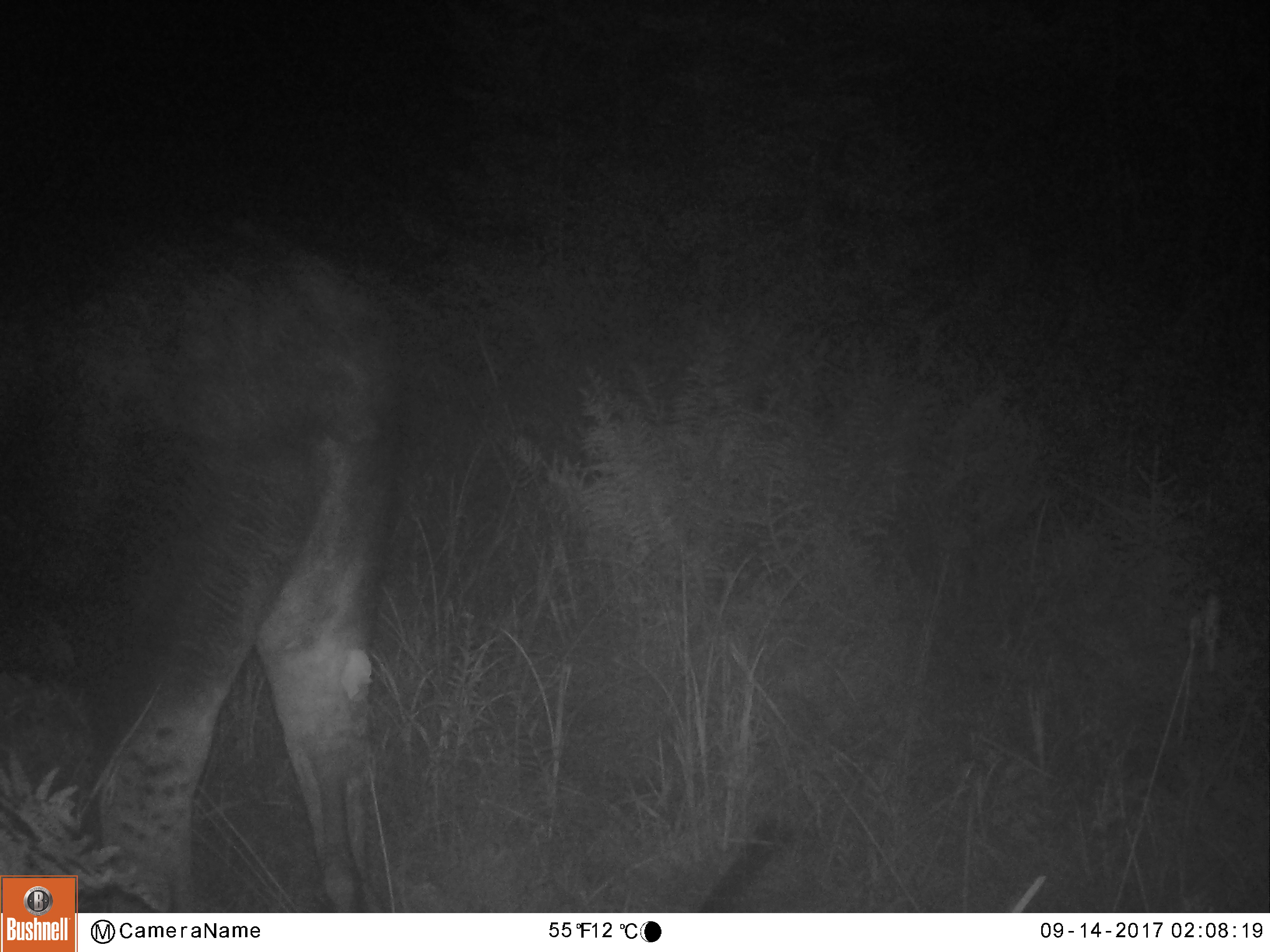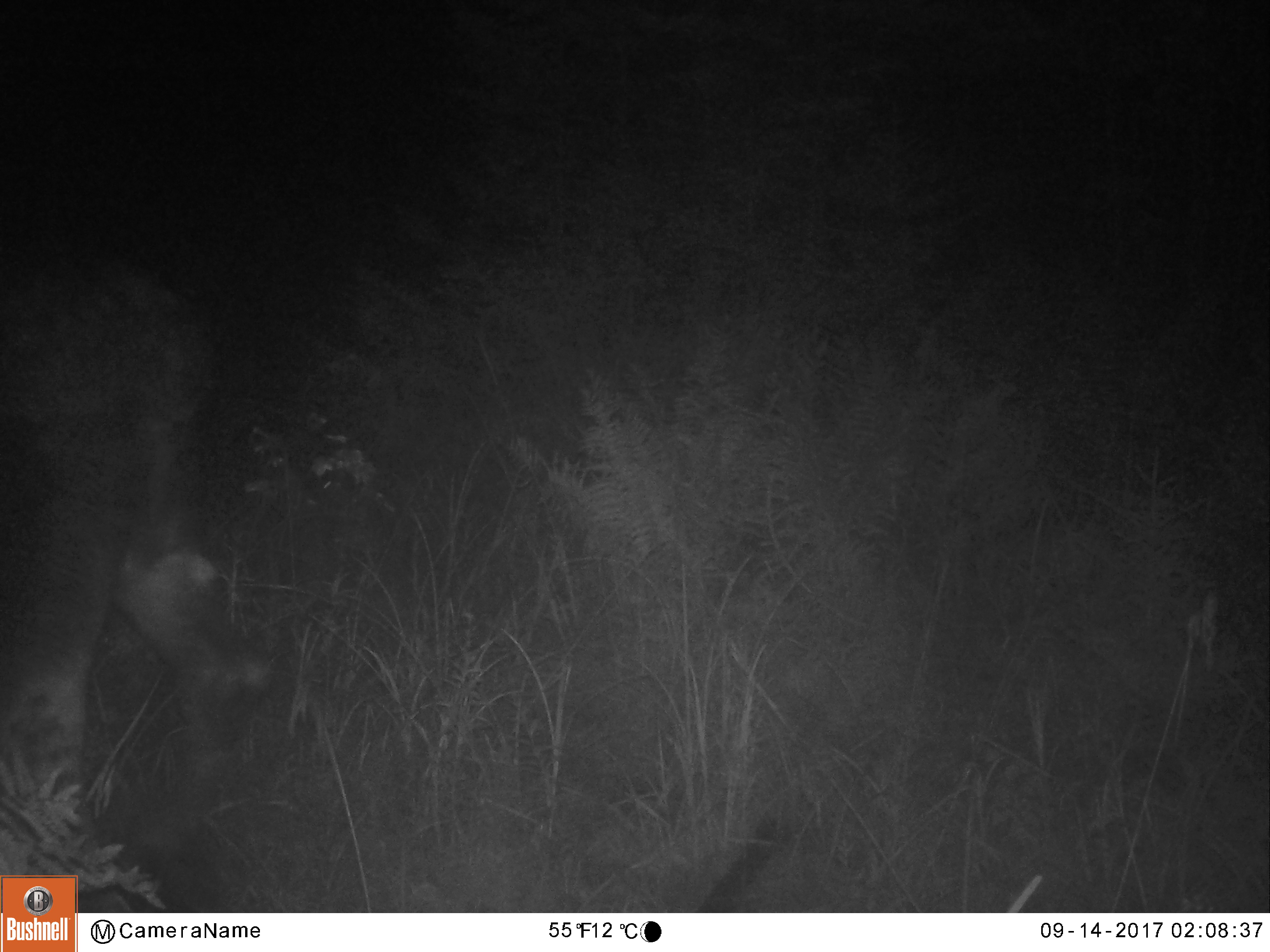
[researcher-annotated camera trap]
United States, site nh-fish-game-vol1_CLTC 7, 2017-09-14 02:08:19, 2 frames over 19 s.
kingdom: Animalia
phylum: Chordata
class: Mammalia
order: Artiodactyla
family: Cervidae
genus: Alces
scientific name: Alces alces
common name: moose